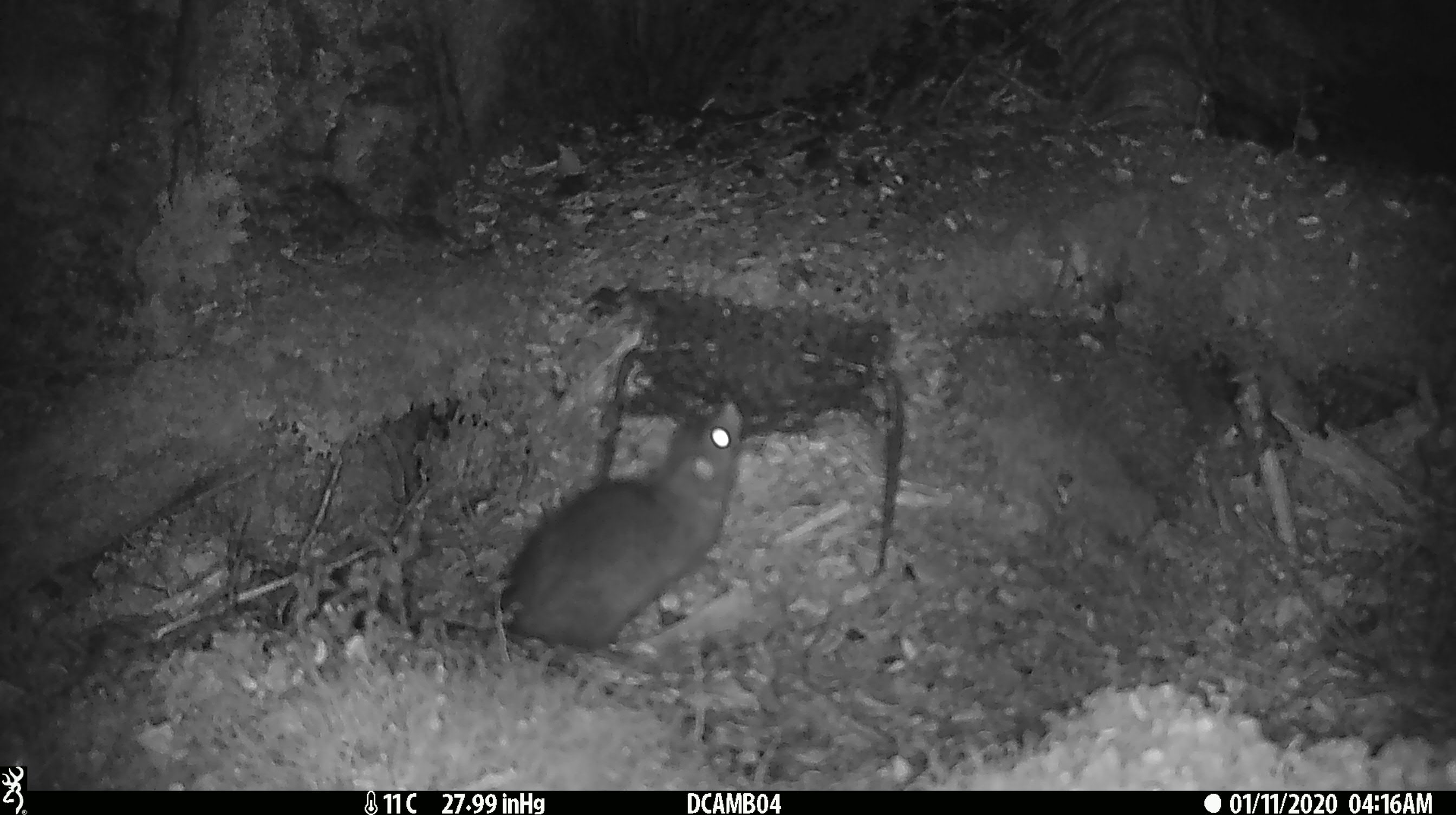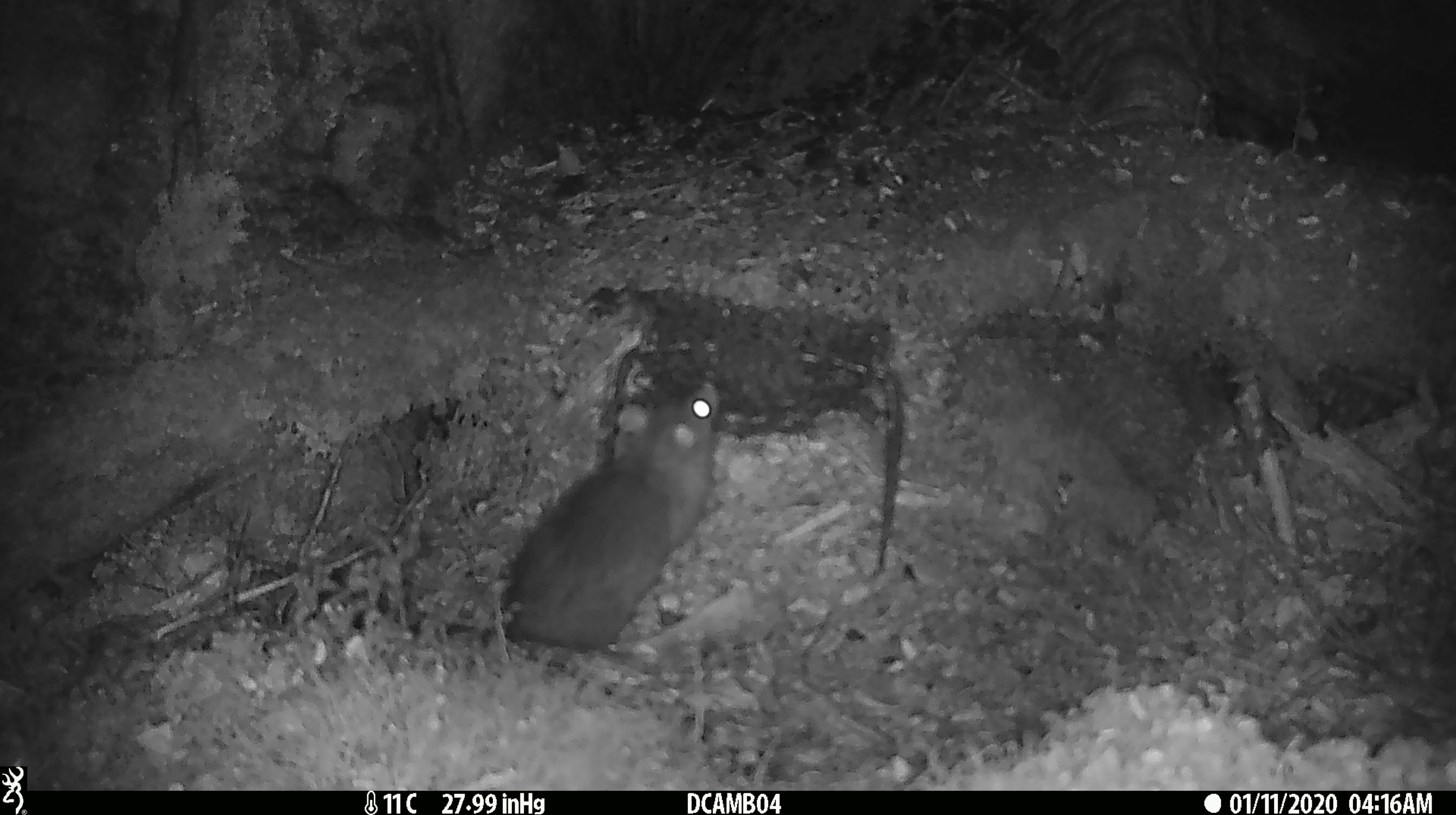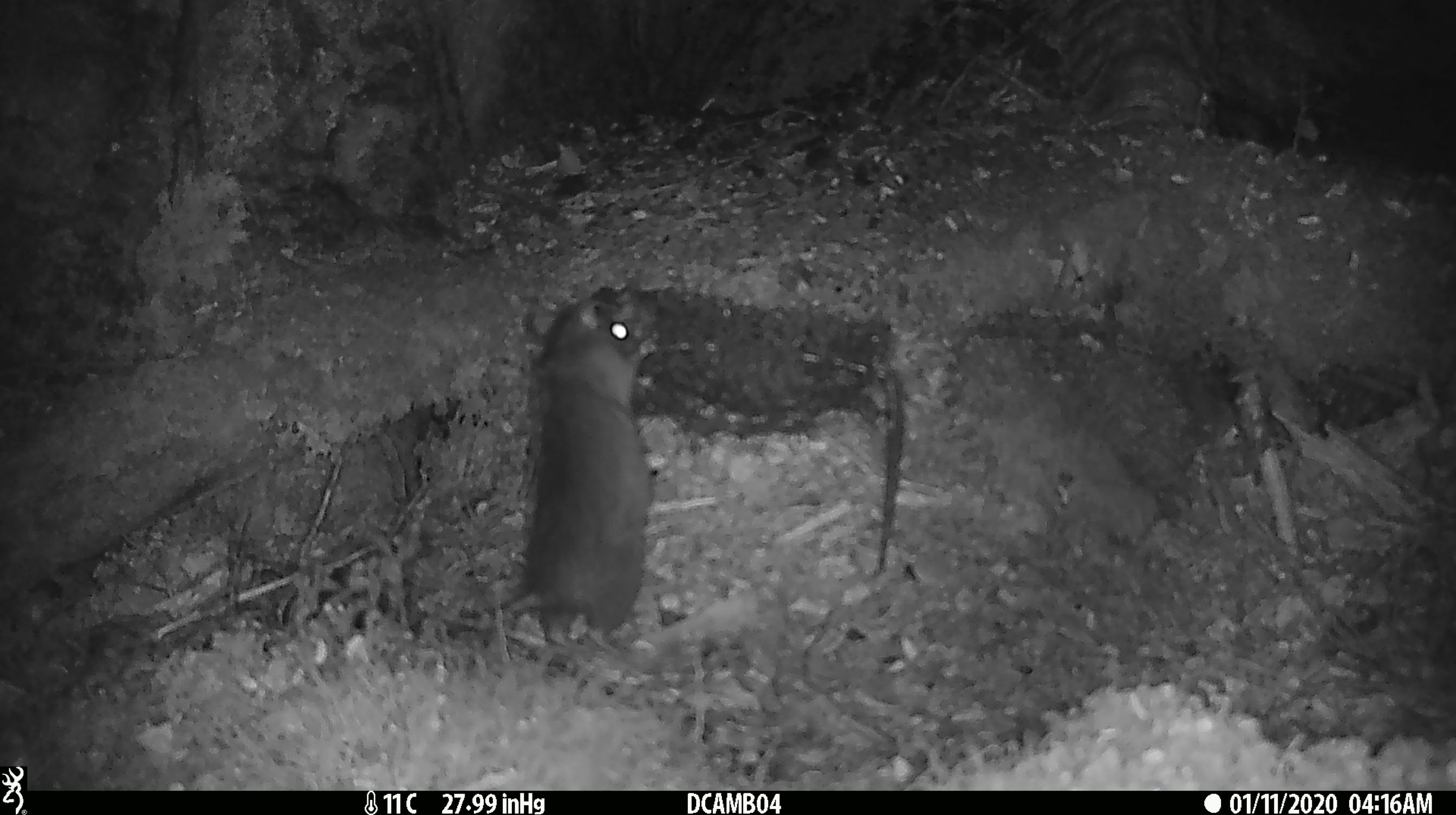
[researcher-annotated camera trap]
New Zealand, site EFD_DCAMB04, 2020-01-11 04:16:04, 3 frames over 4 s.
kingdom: Animalia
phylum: Chordata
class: Mammalia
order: Rodentia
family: Muridae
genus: Rattus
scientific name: Rattus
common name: rat